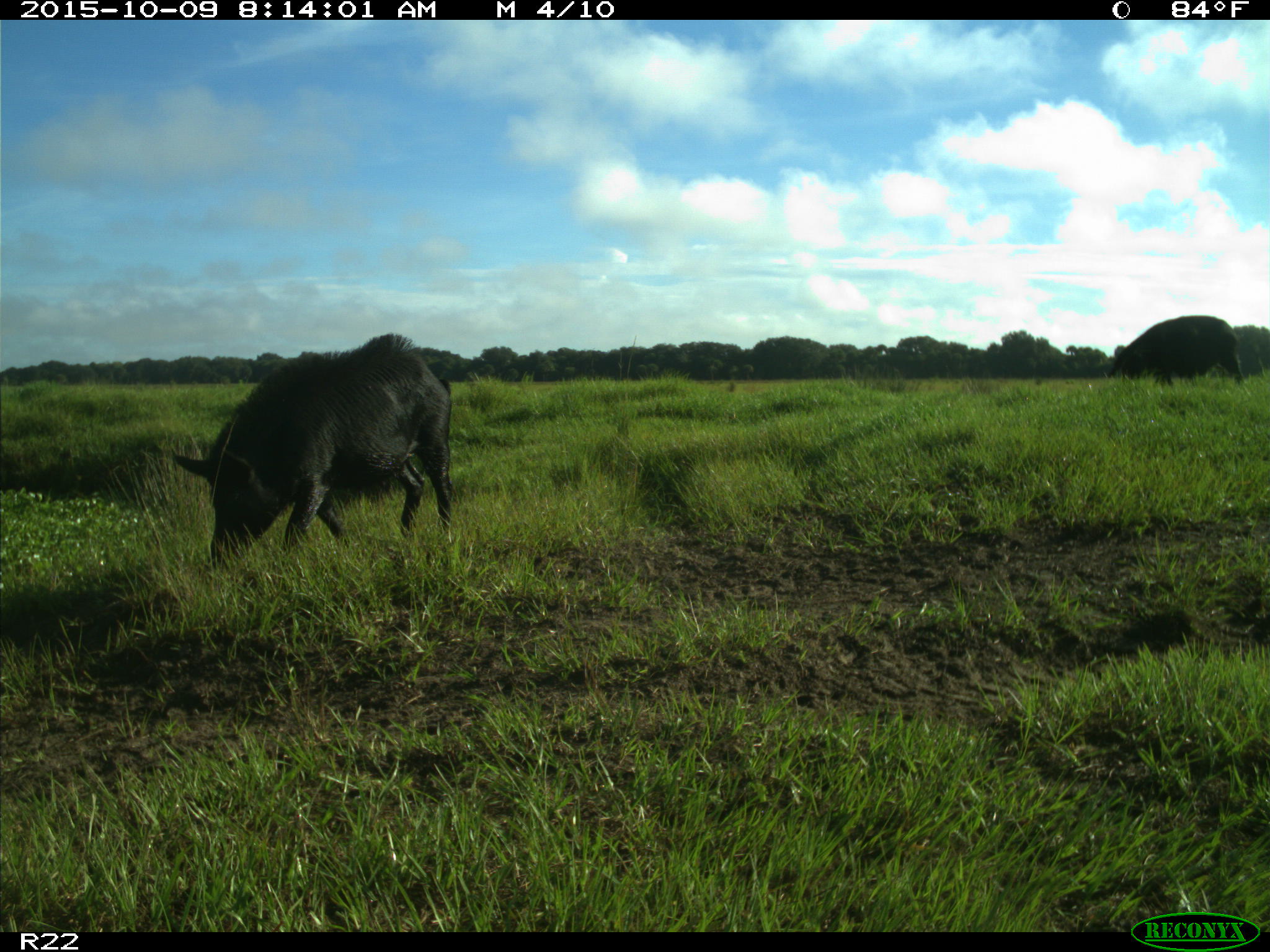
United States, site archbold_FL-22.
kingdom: Animalia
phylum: Chordata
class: Mammalia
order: Artiodactyla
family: Suidae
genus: Sus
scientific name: Sus scrofa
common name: wild boar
Sus scrofa (wild boar).